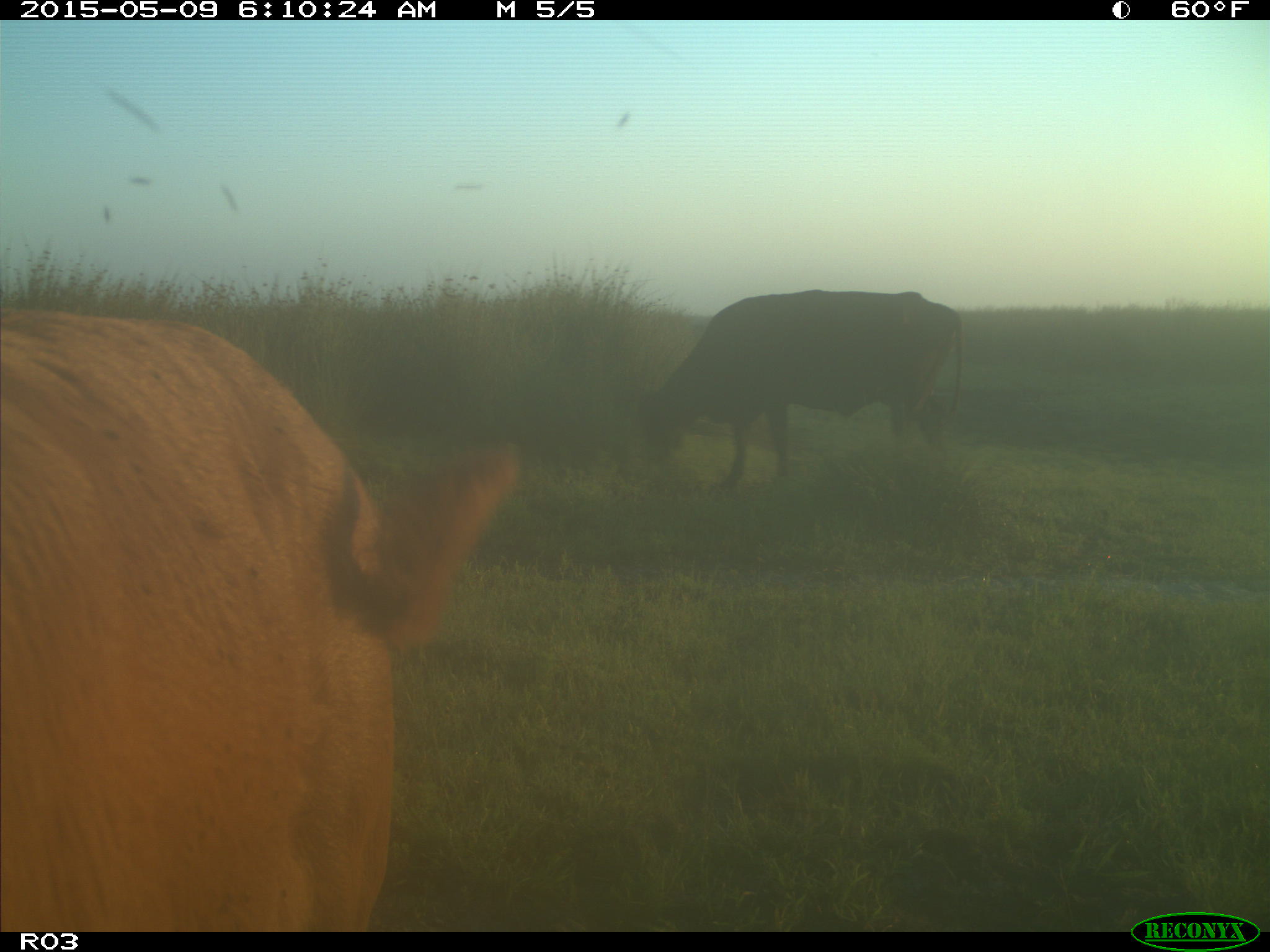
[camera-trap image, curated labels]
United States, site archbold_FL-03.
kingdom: Animalia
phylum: Chordata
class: Mammalia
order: Artiodactyla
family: Bovidae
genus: Bos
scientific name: Bos taurus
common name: domestic cow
Bos taurus (domestic cow).